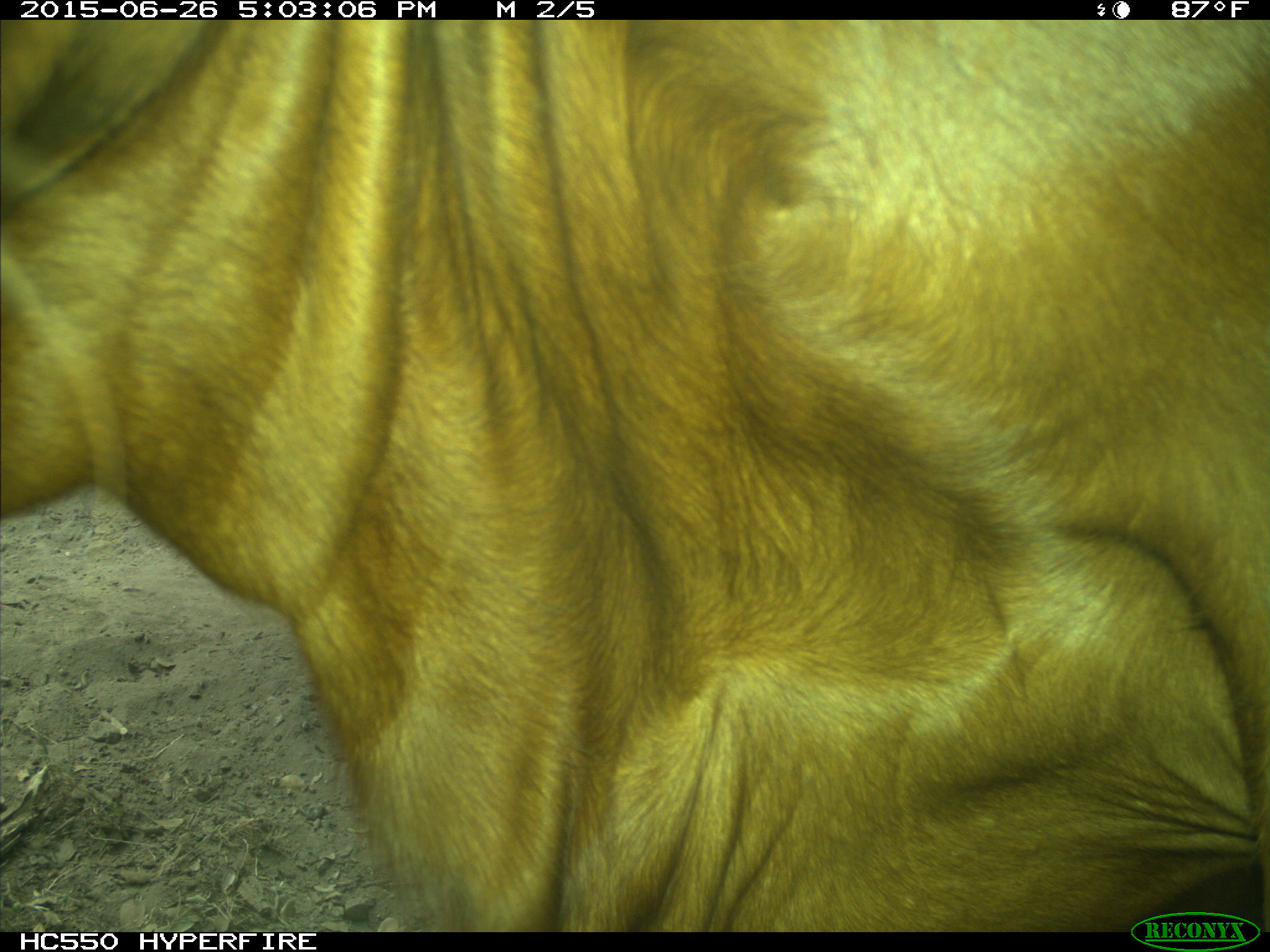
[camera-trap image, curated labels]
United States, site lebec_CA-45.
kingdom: Animalia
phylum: Chordata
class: Mammalia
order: Artiodactyla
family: Bovidae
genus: Bos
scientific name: Bos taurus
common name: domestic cow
Bos taurus (domestic cow).